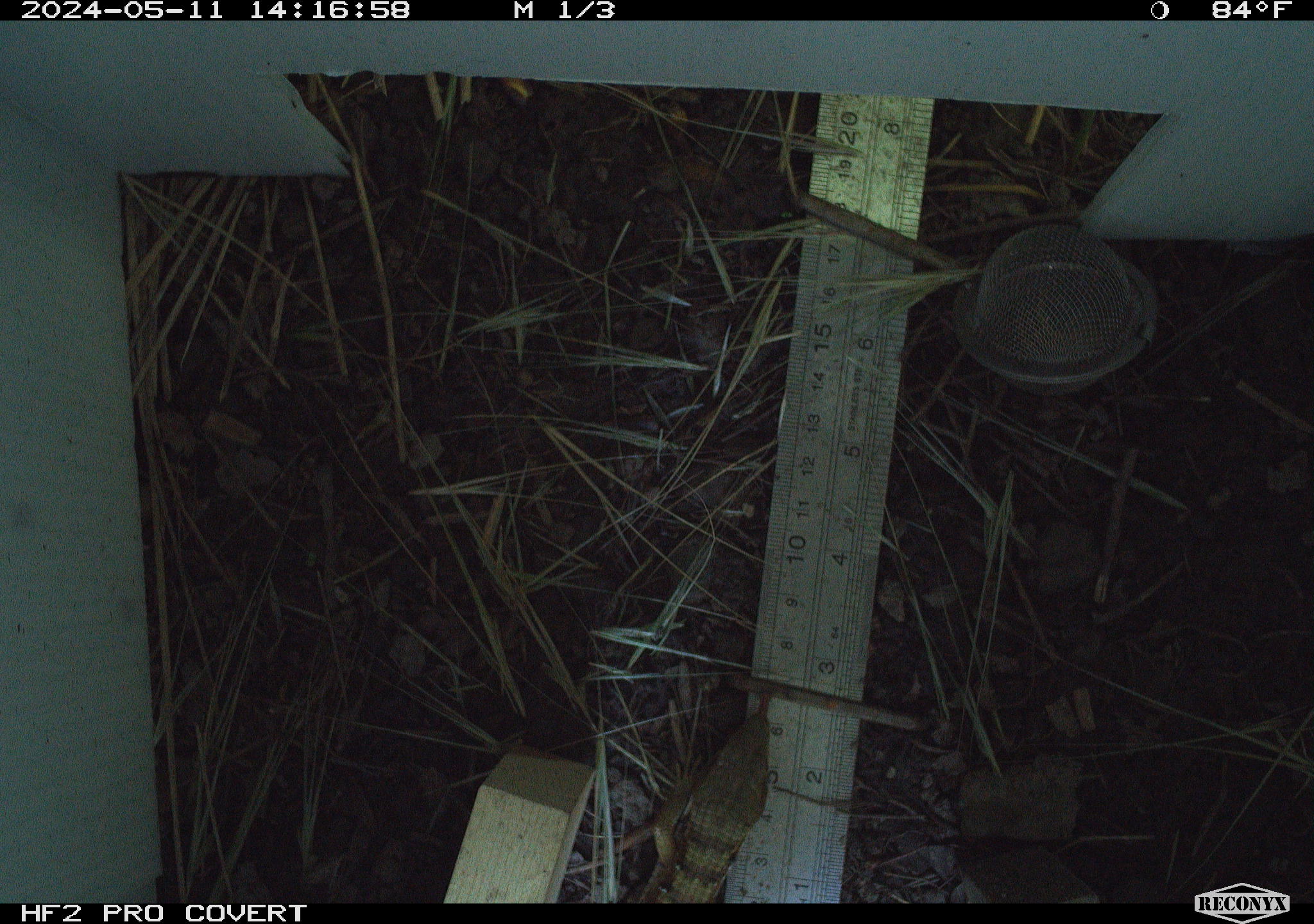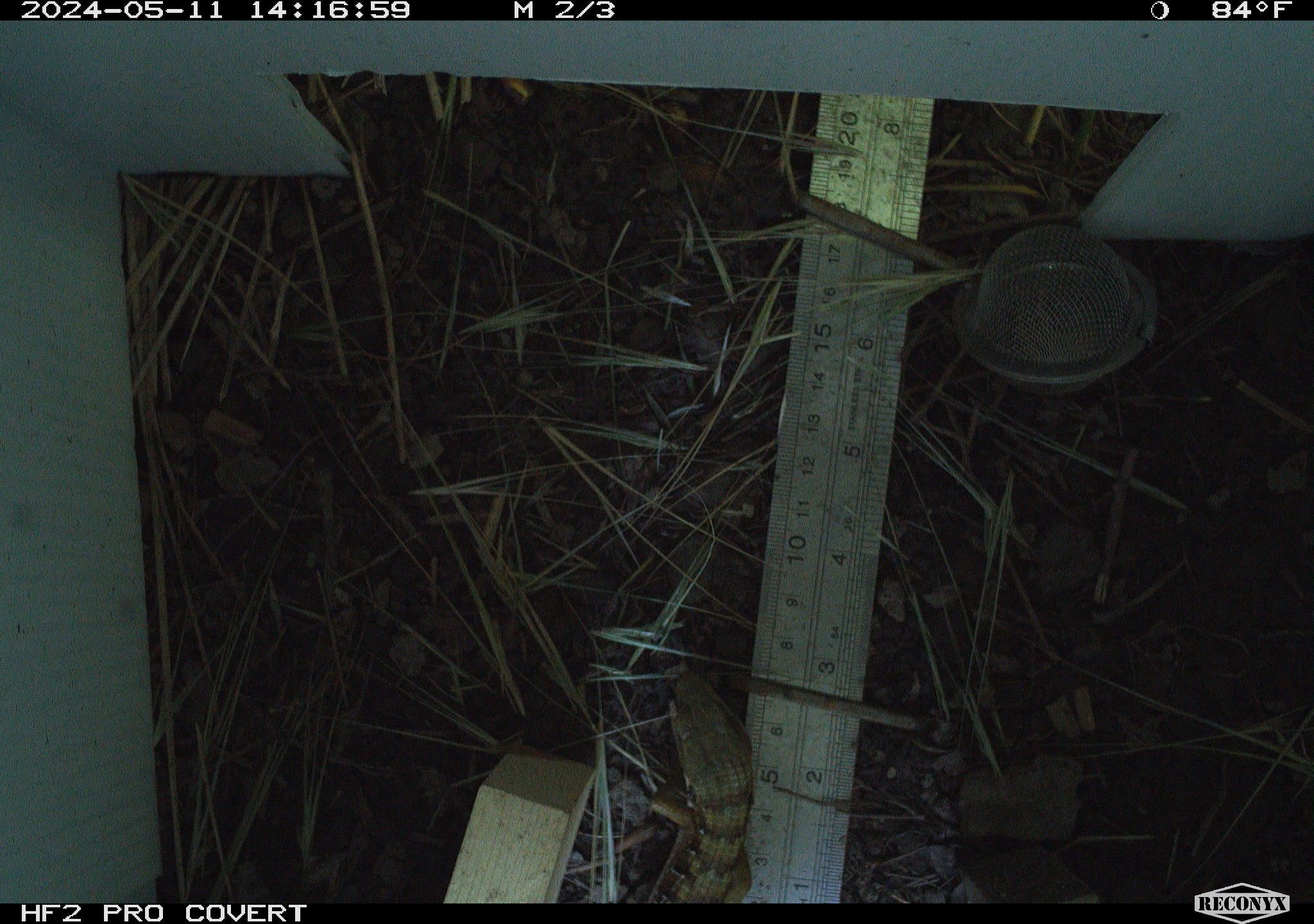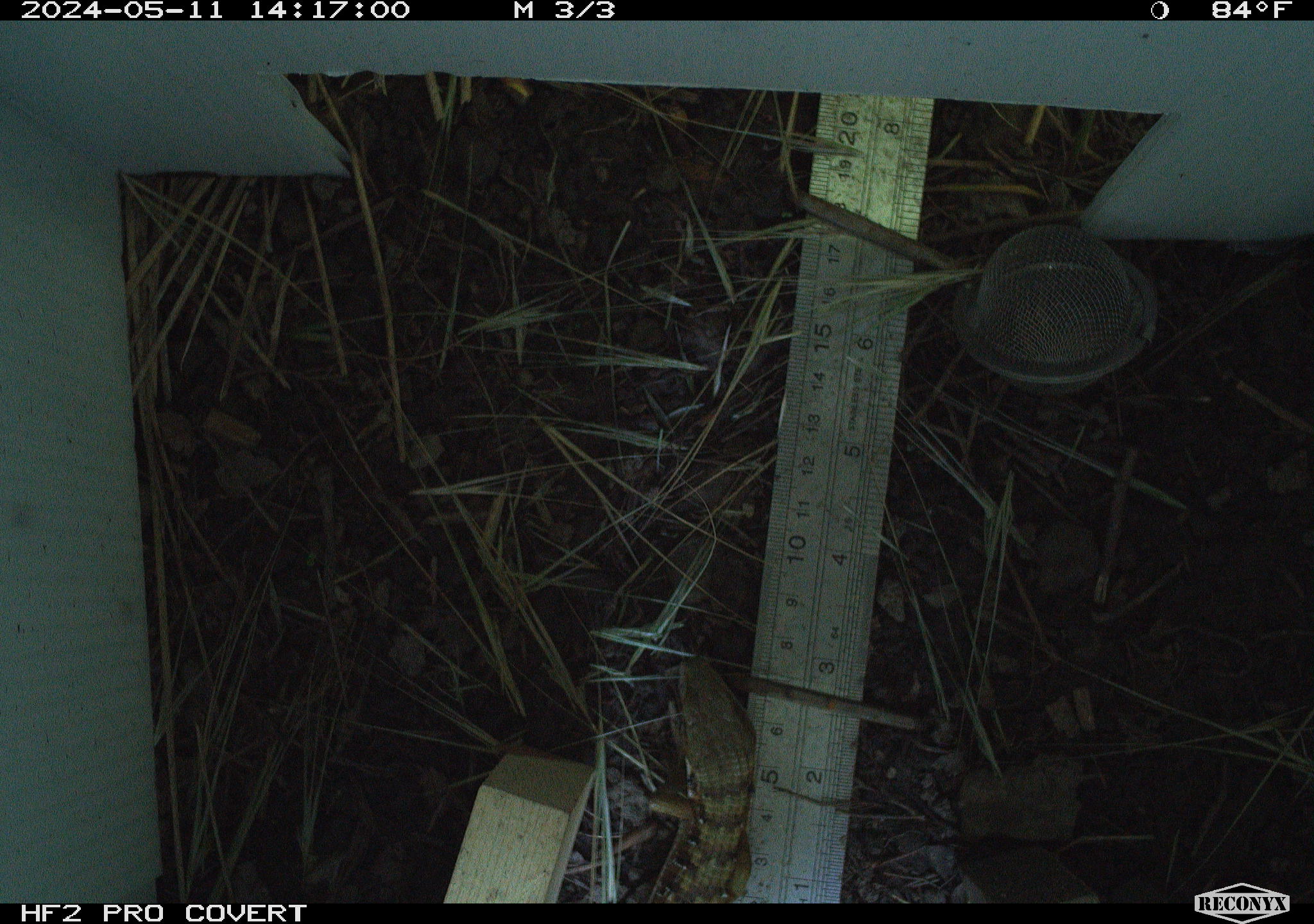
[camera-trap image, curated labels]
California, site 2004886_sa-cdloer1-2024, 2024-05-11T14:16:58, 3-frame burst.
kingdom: Animalia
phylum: Chordata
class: Reptilia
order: Squamata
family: Anguidae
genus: Elgaria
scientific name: Elgaria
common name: alligator lizards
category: elgaria species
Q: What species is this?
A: Elgaria species (alligator lizards) (Elgaria).